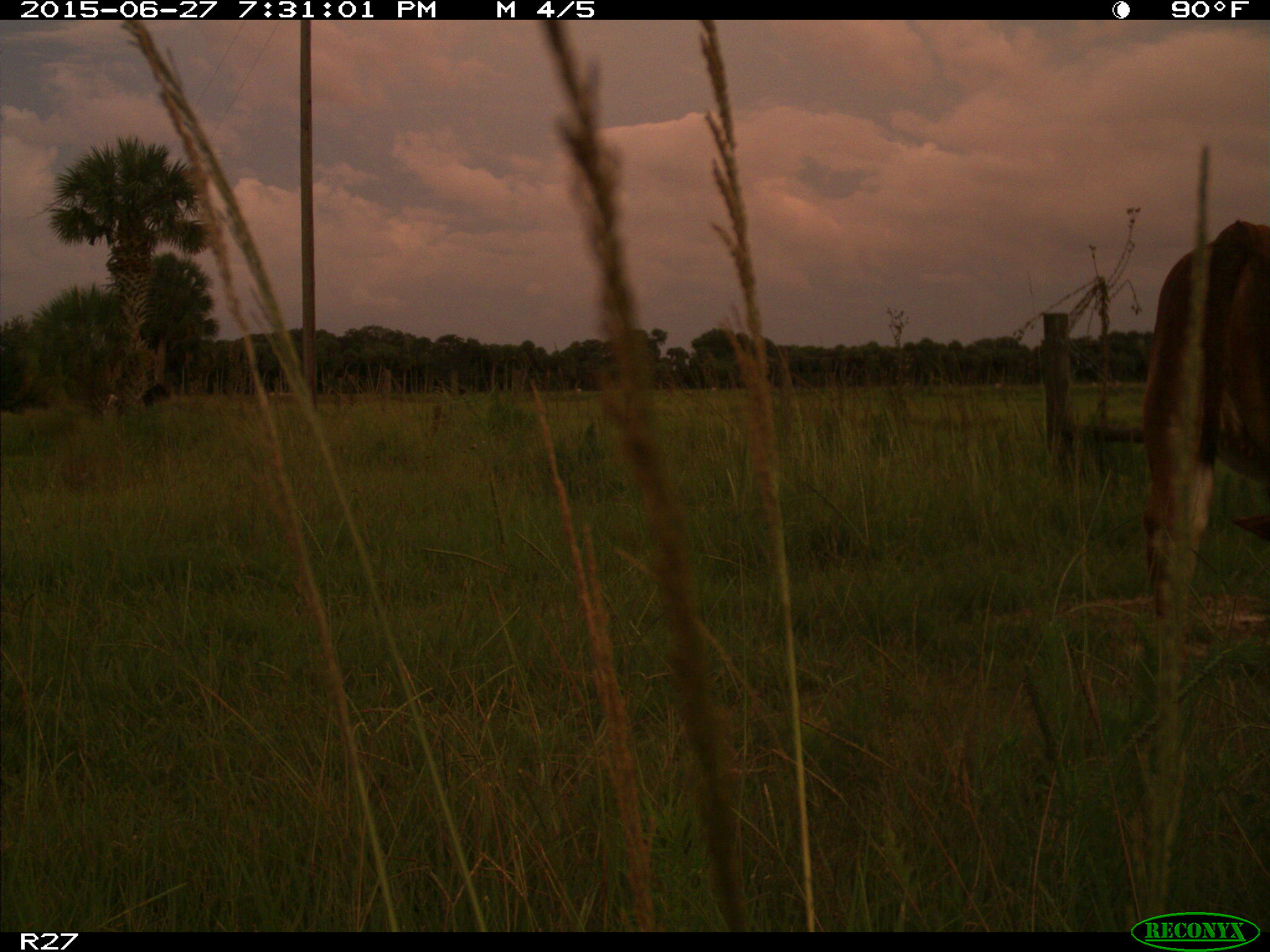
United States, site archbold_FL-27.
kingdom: Animalia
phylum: Chordata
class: Mammalia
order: Artiodactyla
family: Bovidae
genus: Bos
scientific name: Bos taurus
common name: domestic cow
Bos taurus (domestic cow).